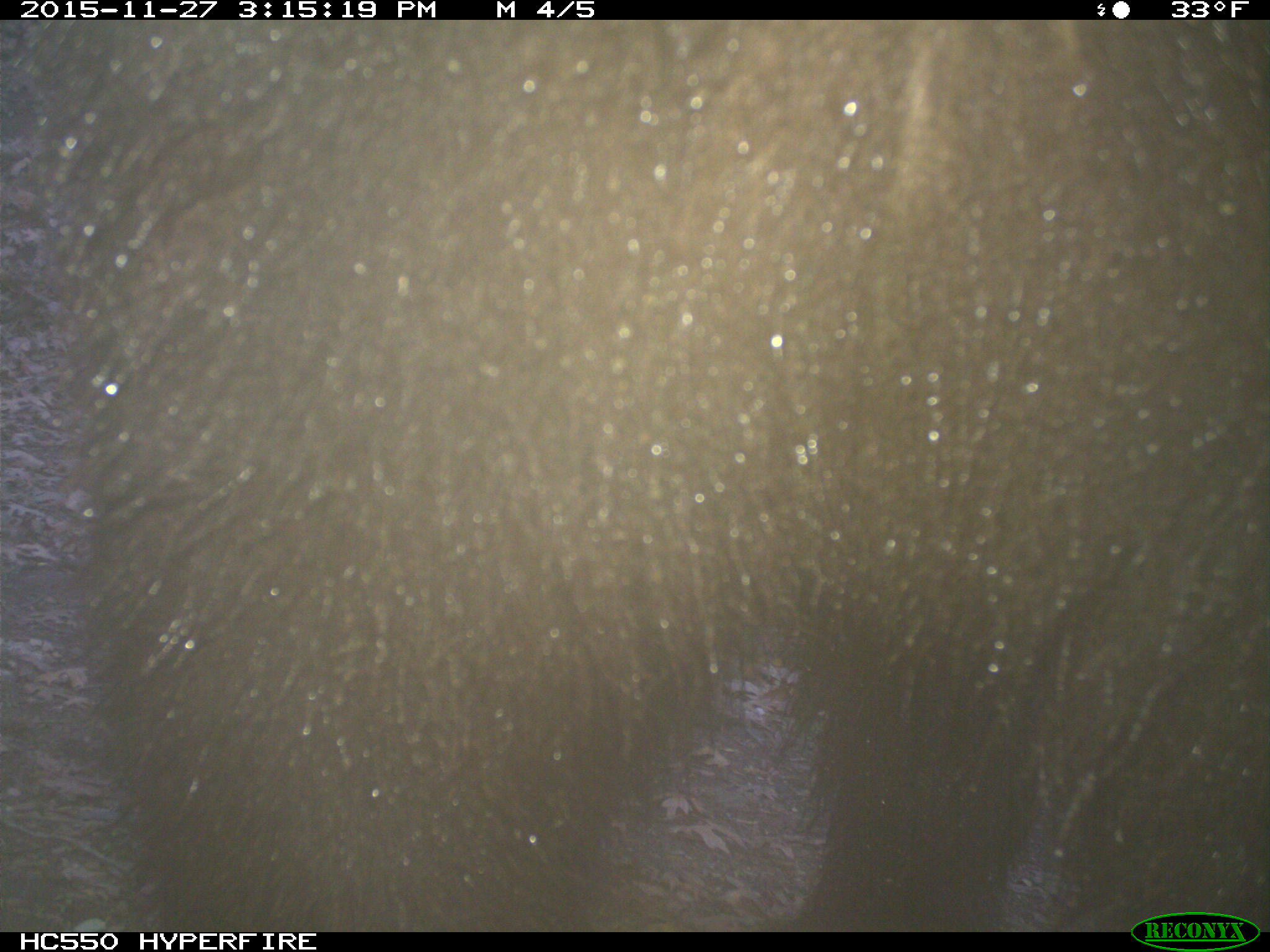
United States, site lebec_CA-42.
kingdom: Animalia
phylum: Chordata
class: Mammalia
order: Carnivora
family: Ursidae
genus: Ursus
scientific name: Ursus americanus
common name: american black bear